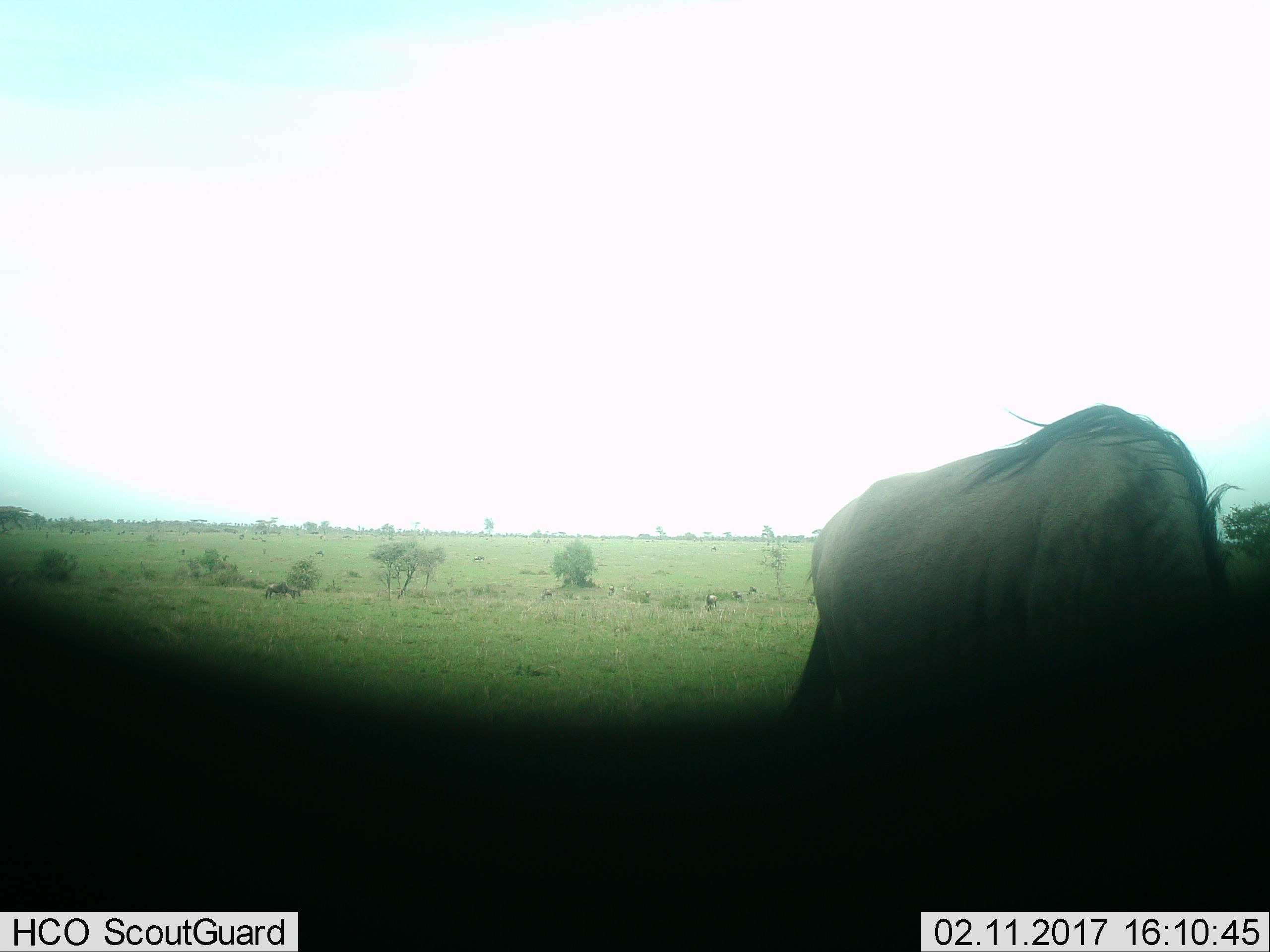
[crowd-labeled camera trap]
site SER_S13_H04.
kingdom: Animalia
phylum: Chordata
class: Mammalia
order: Artiodactyla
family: Bovidae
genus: Connochaetes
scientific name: Connochaetes taurinus taurinus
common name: blue wildebeest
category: wildebeestblue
Wildebeestblue (blue wildebeest) (Connochaetes taurinus taurinus), count 1. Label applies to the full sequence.